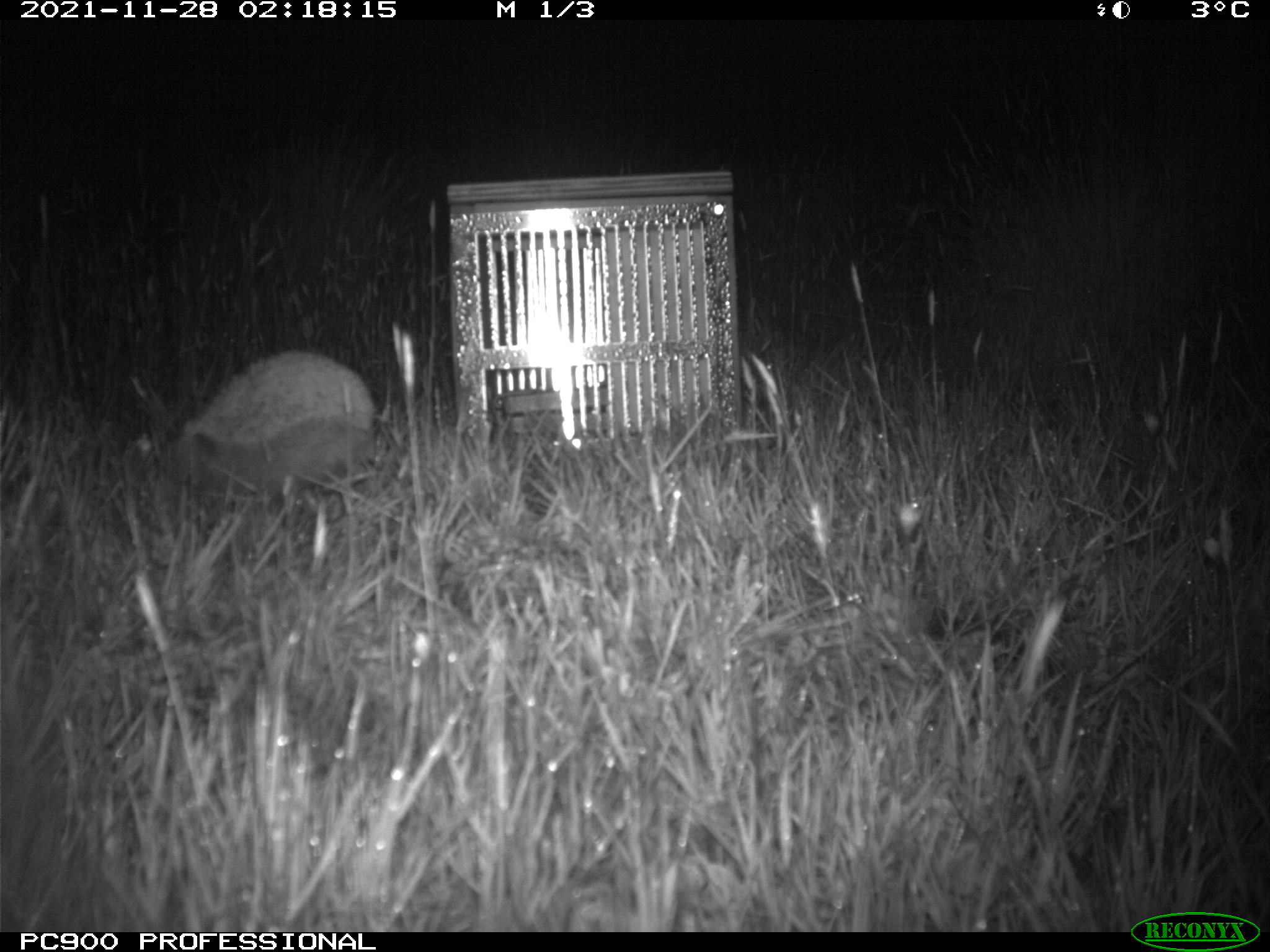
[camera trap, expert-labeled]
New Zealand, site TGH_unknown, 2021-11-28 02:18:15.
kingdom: Animalia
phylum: Chordata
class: Mammalia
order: Eulipotyphla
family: Erinaceidae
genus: Erinaceus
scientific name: Erinaceus europaeus europaeus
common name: european hedgehog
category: hedgehog